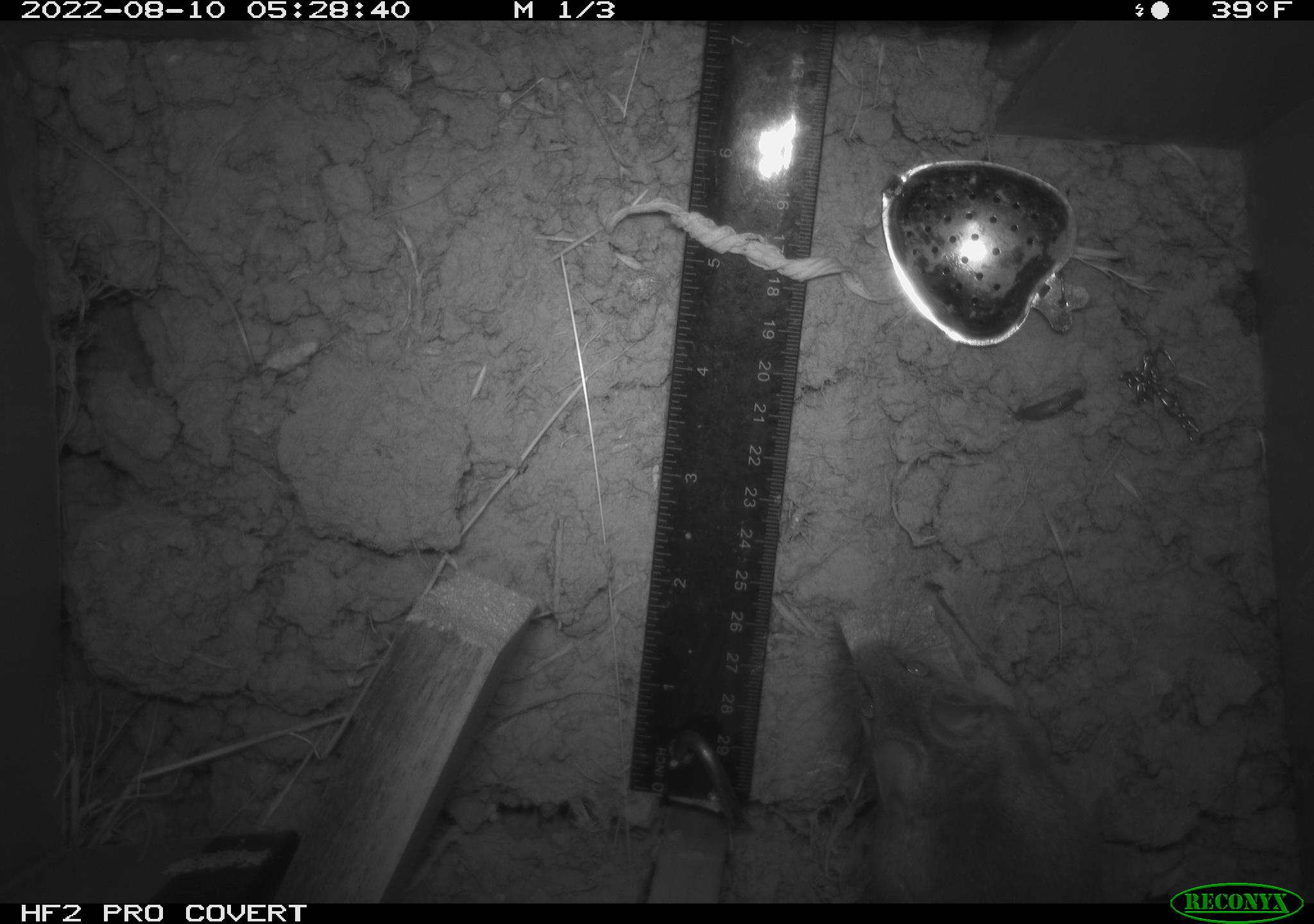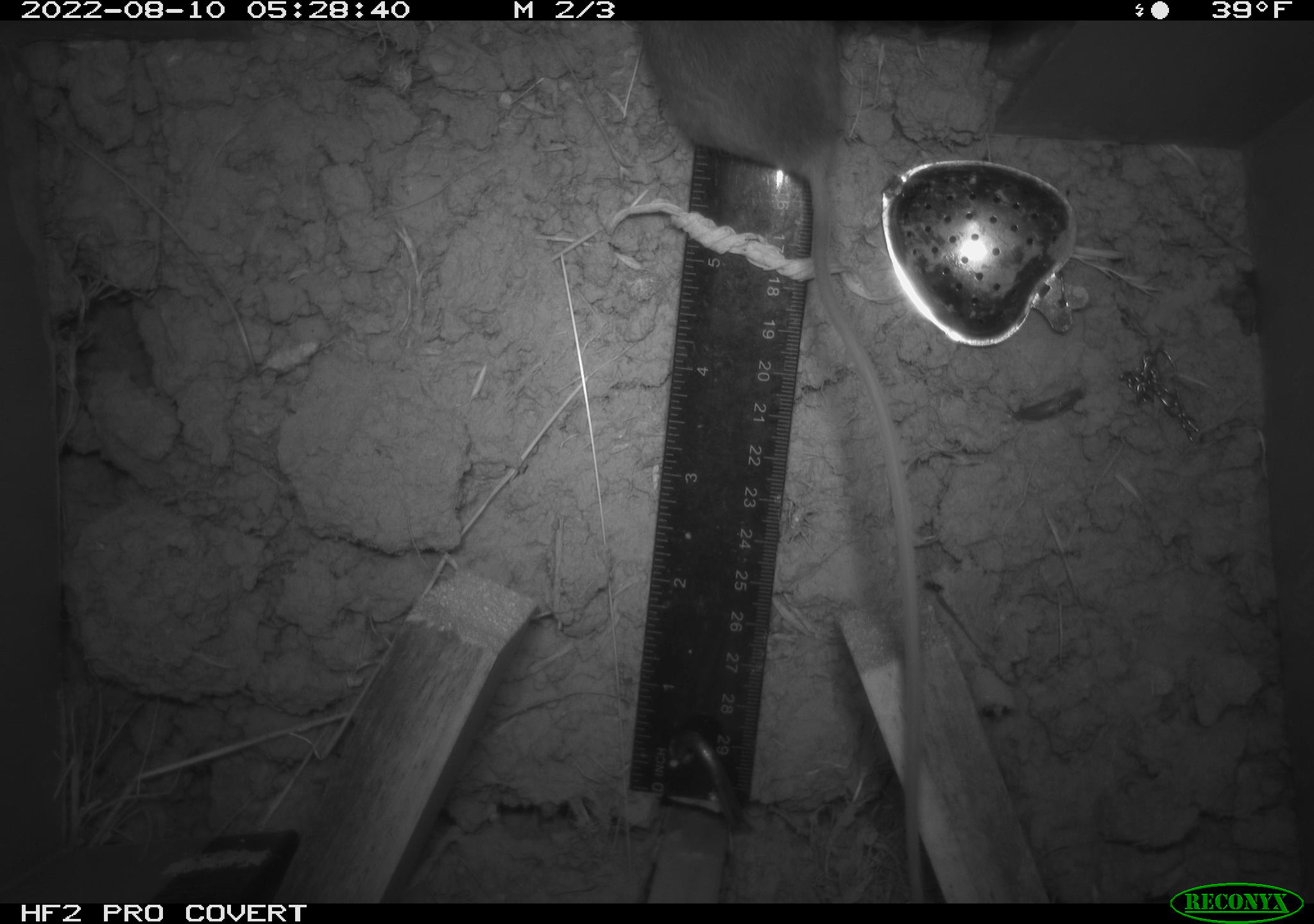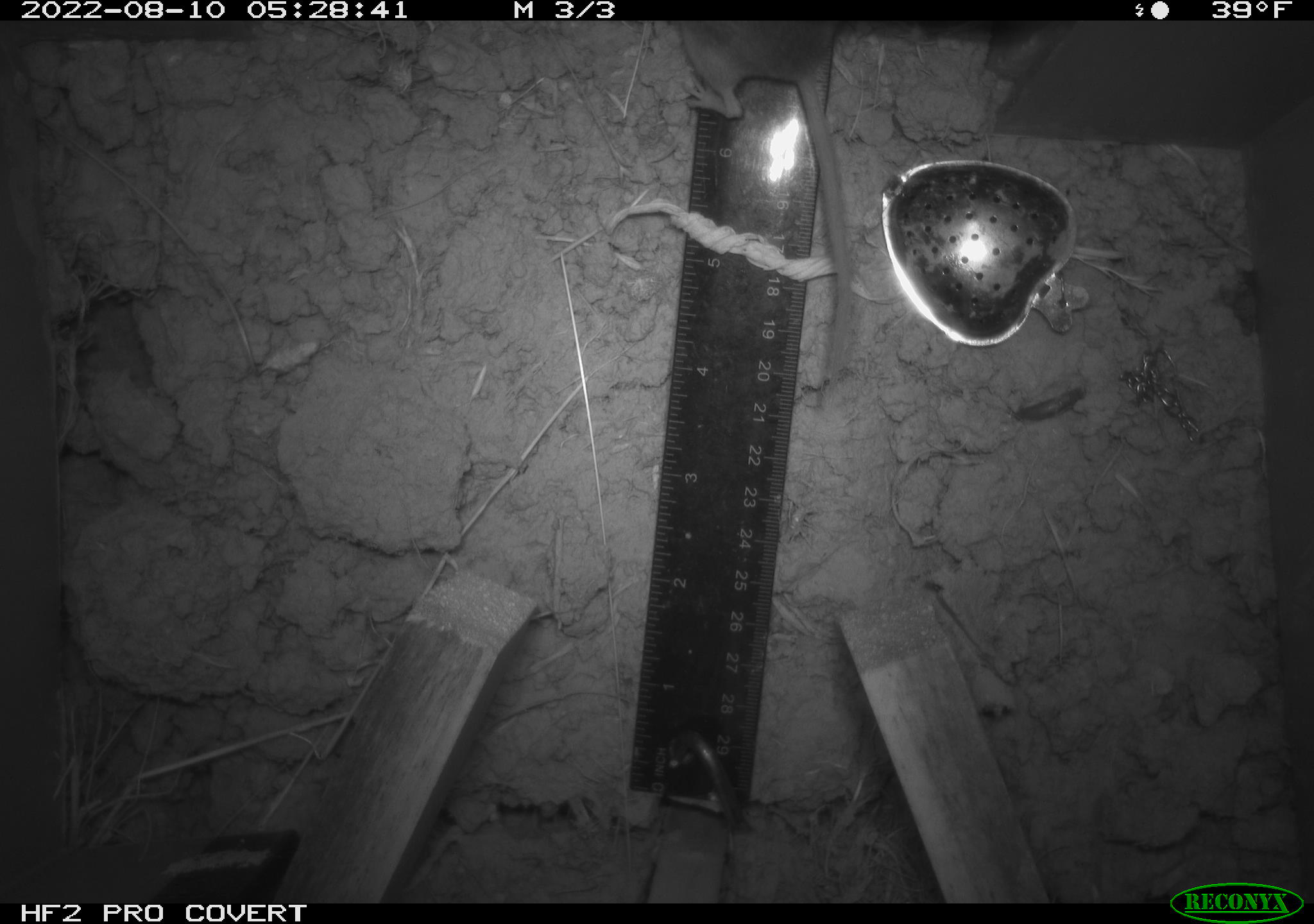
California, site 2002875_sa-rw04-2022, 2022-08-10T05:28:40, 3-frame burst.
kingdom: Animalia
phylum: Chordata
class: Mammalia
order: Rodentia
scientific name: Rodentia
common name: mouse species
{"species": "mouse species (Rodentia)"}